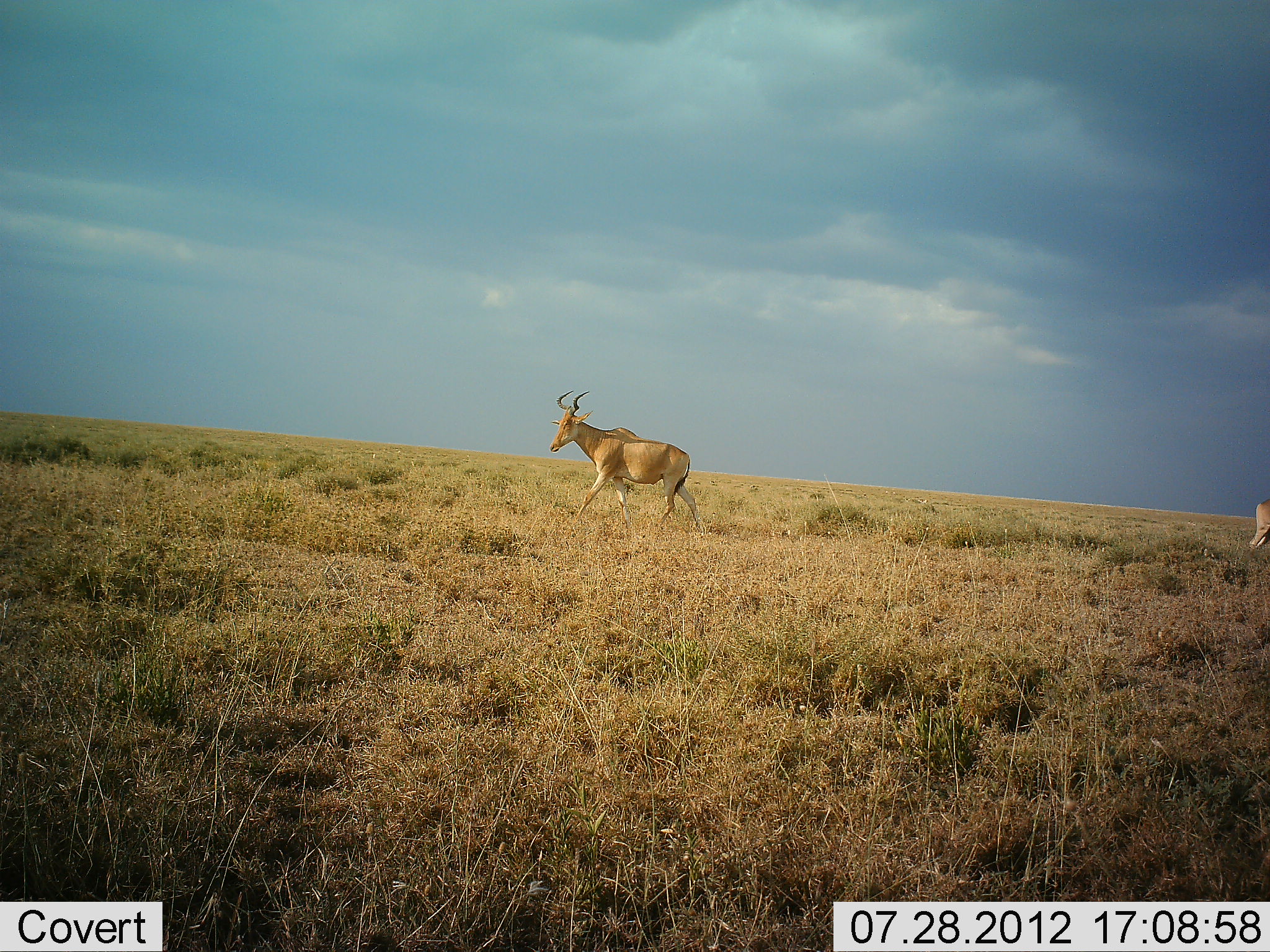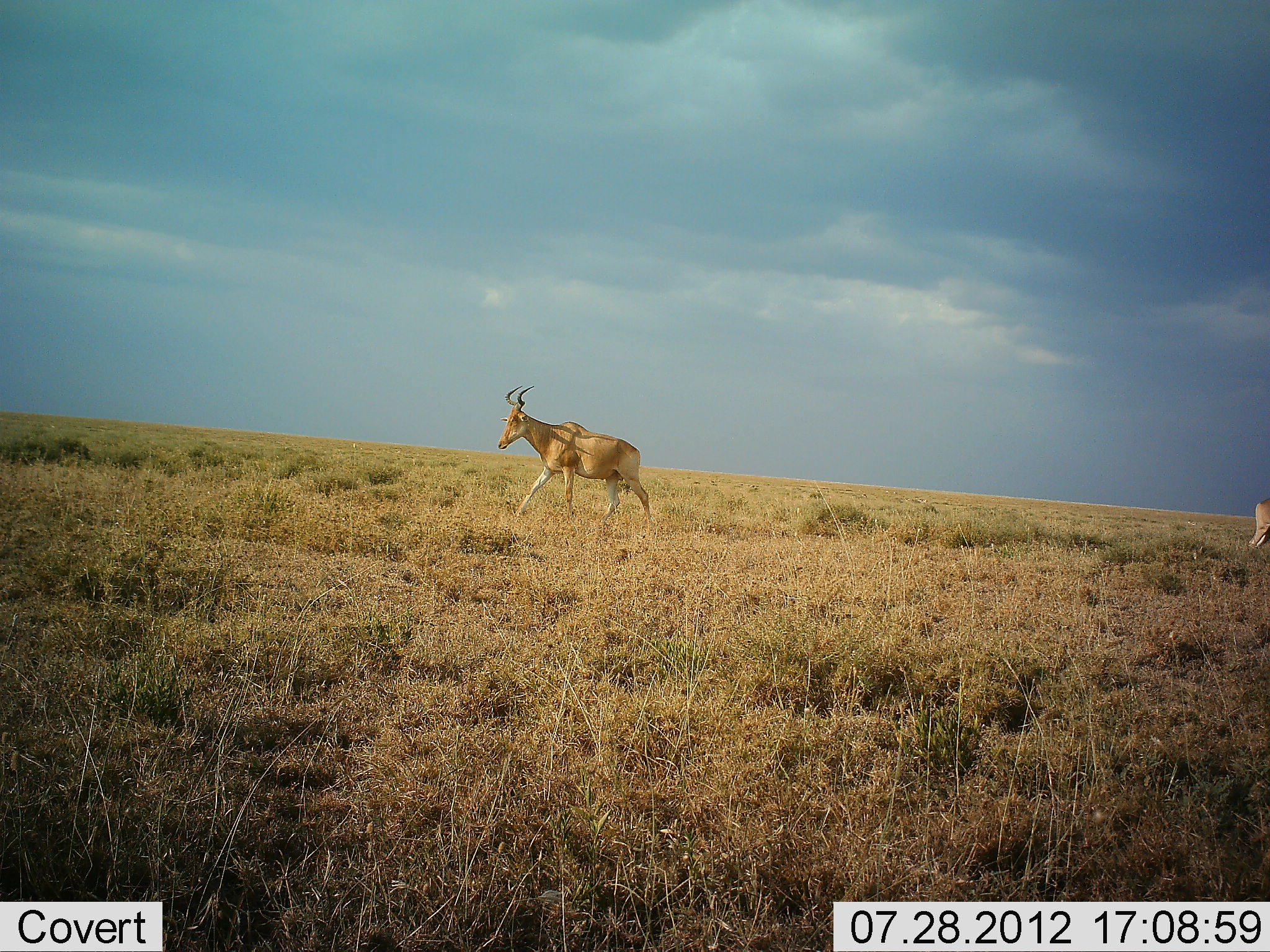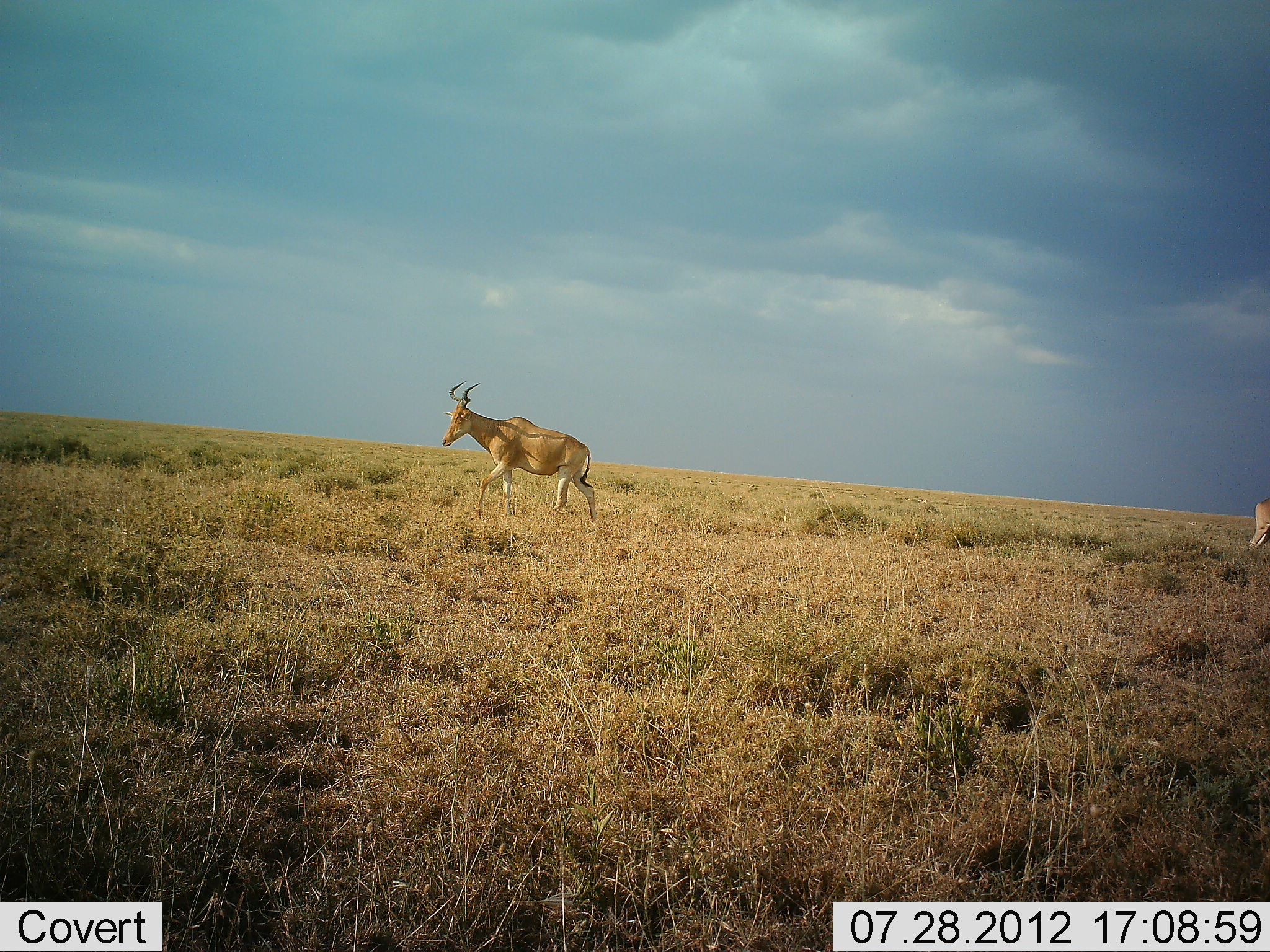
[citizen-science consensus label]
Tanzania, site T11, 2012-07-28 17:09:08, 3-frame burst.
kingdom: Animalia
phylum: Chordata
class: Mammalia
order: Artiodactyla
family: Bovidae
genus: Alcelaphus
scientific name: Alcelaphus buselaphus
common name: hartebeest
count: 2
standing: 50%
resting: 0%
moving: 100%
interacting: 0%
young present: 0%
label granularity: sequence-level